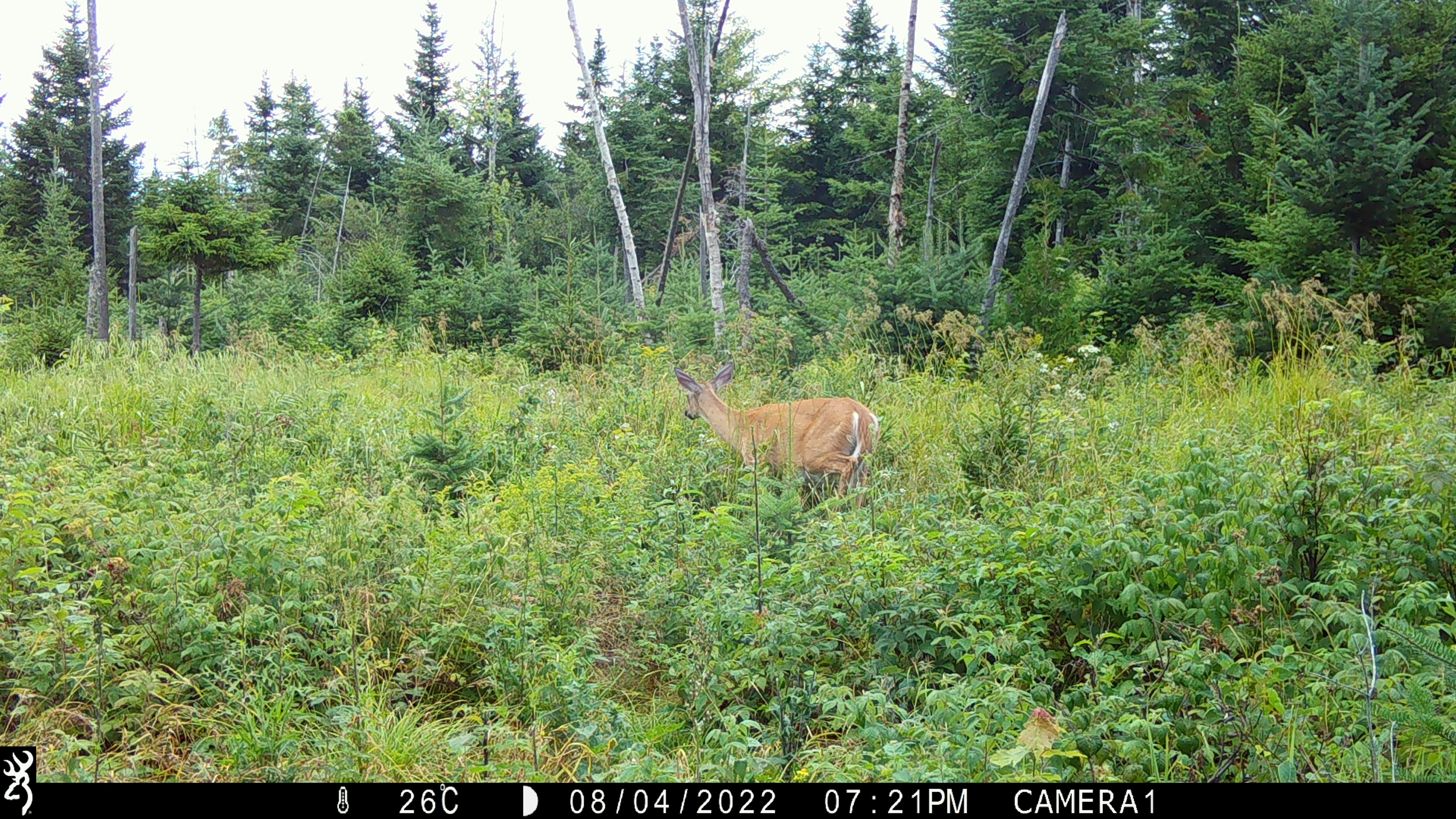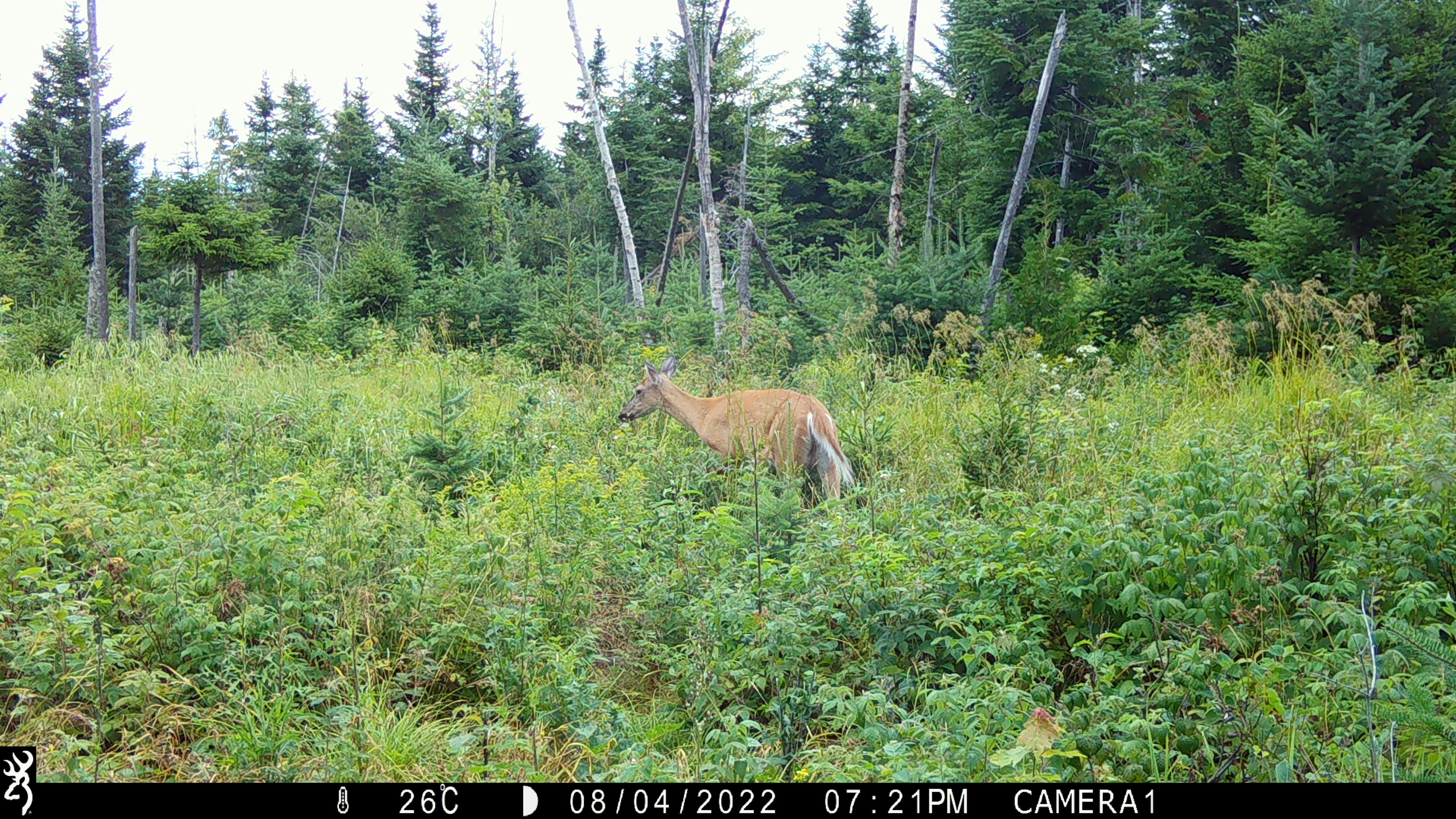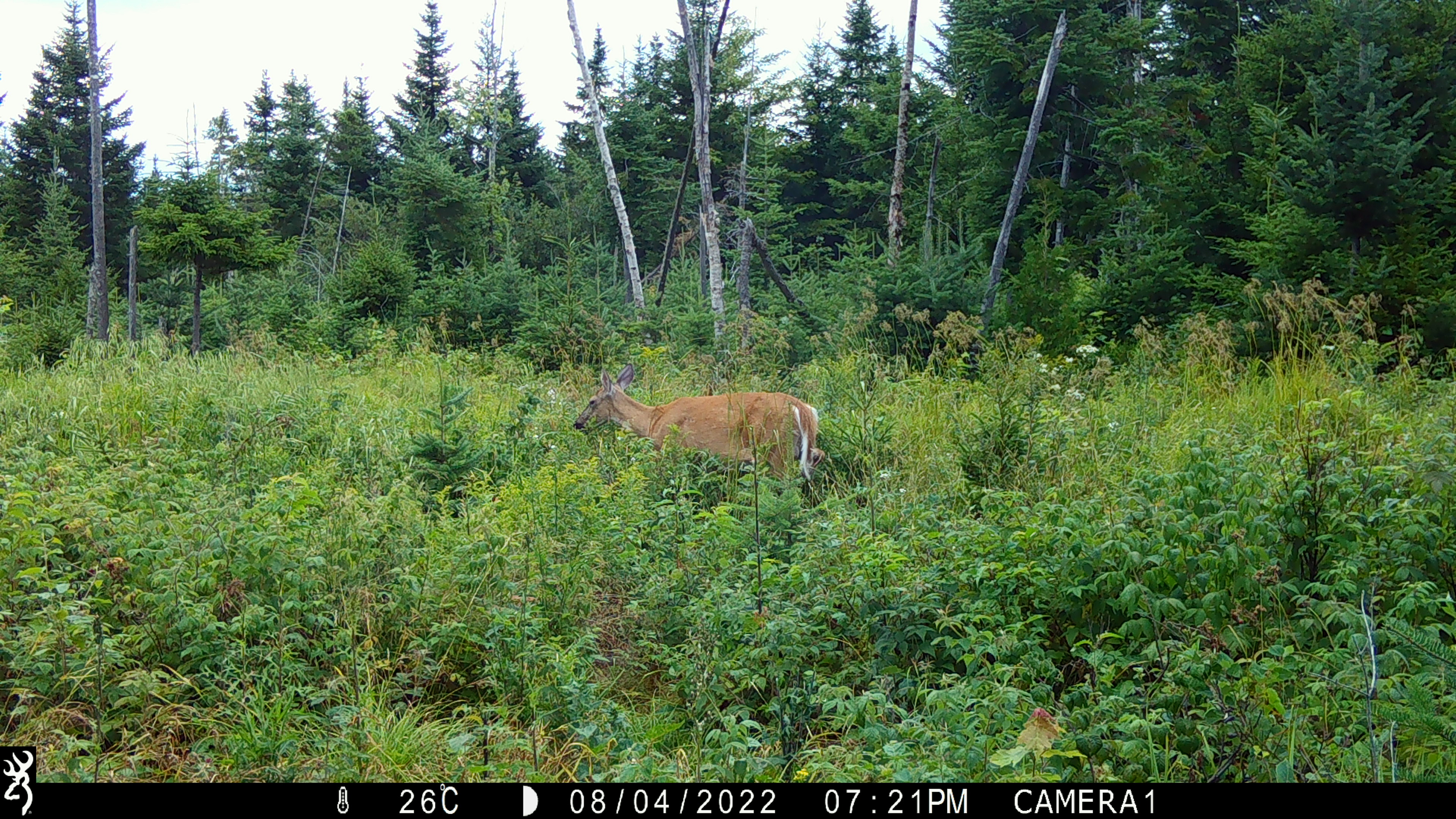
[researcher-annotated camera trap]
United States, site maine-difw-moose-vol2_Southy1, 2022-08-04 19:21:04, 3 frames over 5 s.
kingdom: Animalia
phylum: Chordata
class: Mammalia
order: Artiodactyla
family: Cervidae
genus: Odocoileus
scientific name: Odocoileus virginianus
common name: white-tailed deer